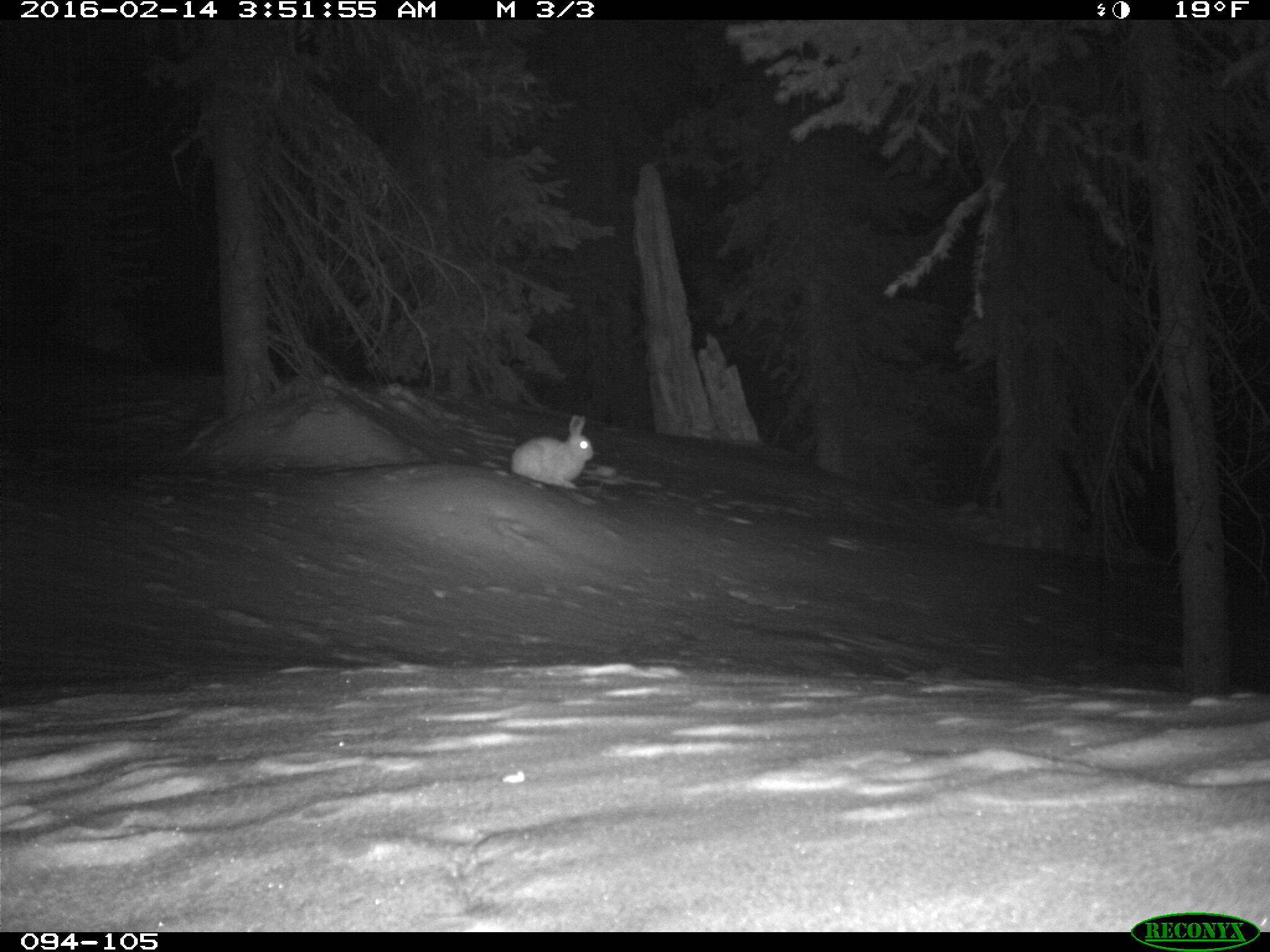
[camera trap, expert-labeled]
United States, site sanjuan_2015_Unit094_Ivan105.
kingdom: Animalia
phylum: Chordata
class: Mammalia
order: Lagomorpha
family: Leporidae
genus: Lepus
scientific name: Lepus americanus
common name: snowshoe hare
Lepus americanus (snowshoe hare).